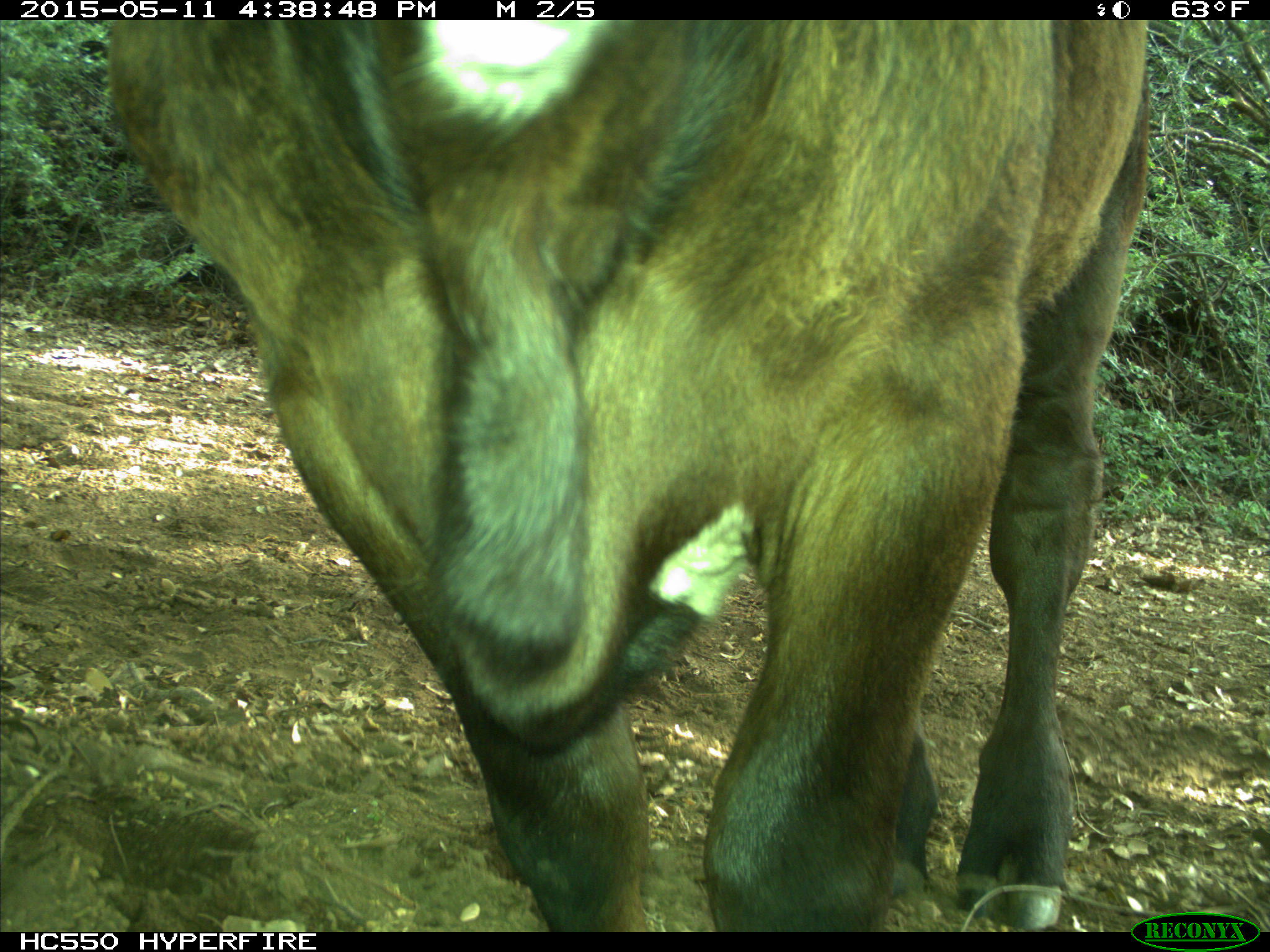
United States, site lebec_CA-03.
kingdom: Animalia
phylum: Chordata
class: Mammalia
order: Artiodactyla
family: Bovidae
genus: Bos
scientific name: Bos taurus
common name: domestic cow